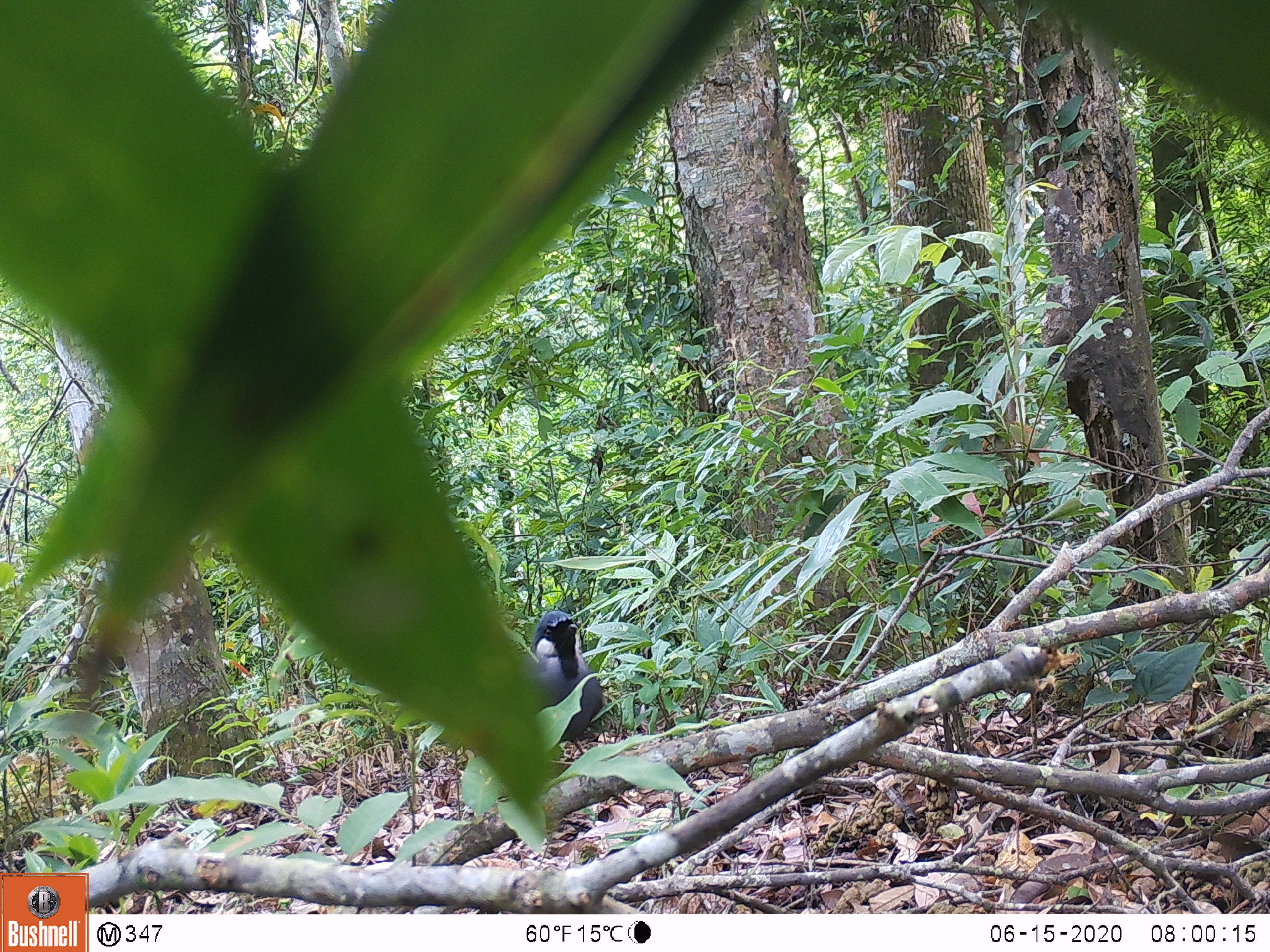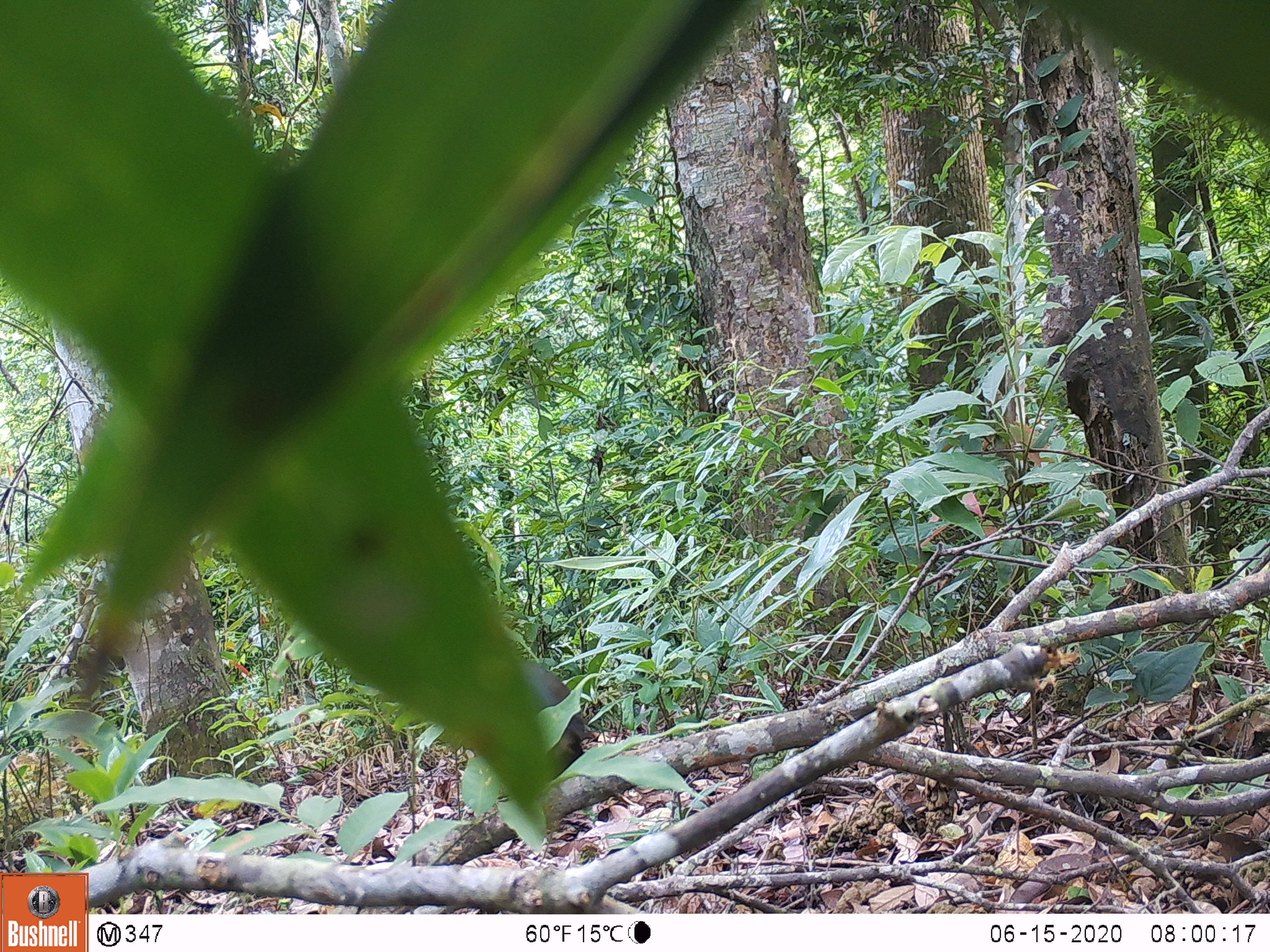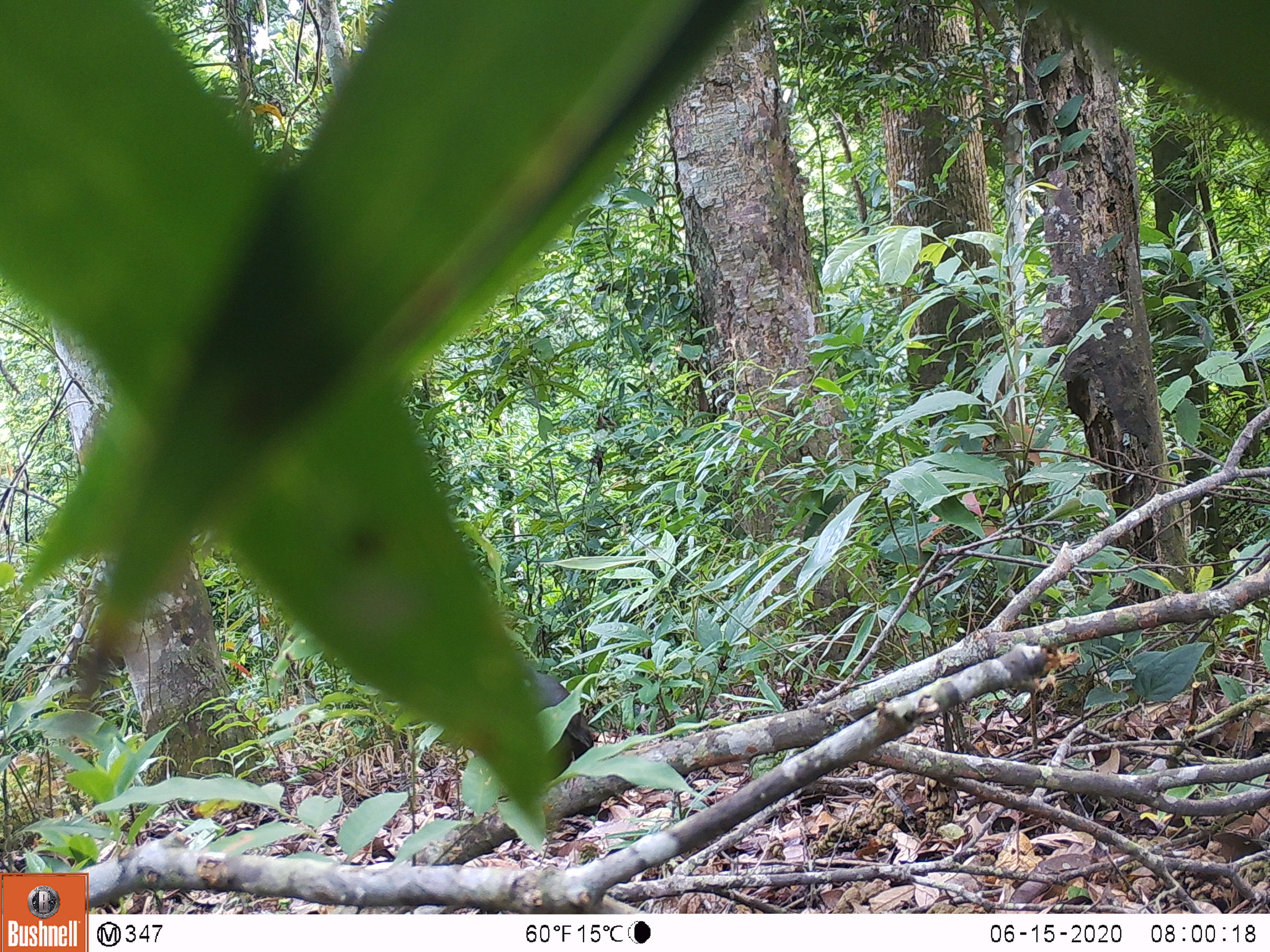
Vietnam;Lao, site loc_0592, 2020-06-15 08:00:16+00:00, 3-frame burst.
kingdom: Animalia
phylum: Chordata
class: Aves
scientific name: Aves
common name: bird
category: unidentified bird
Unidentified bird (bird) (Aves). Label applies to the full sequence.